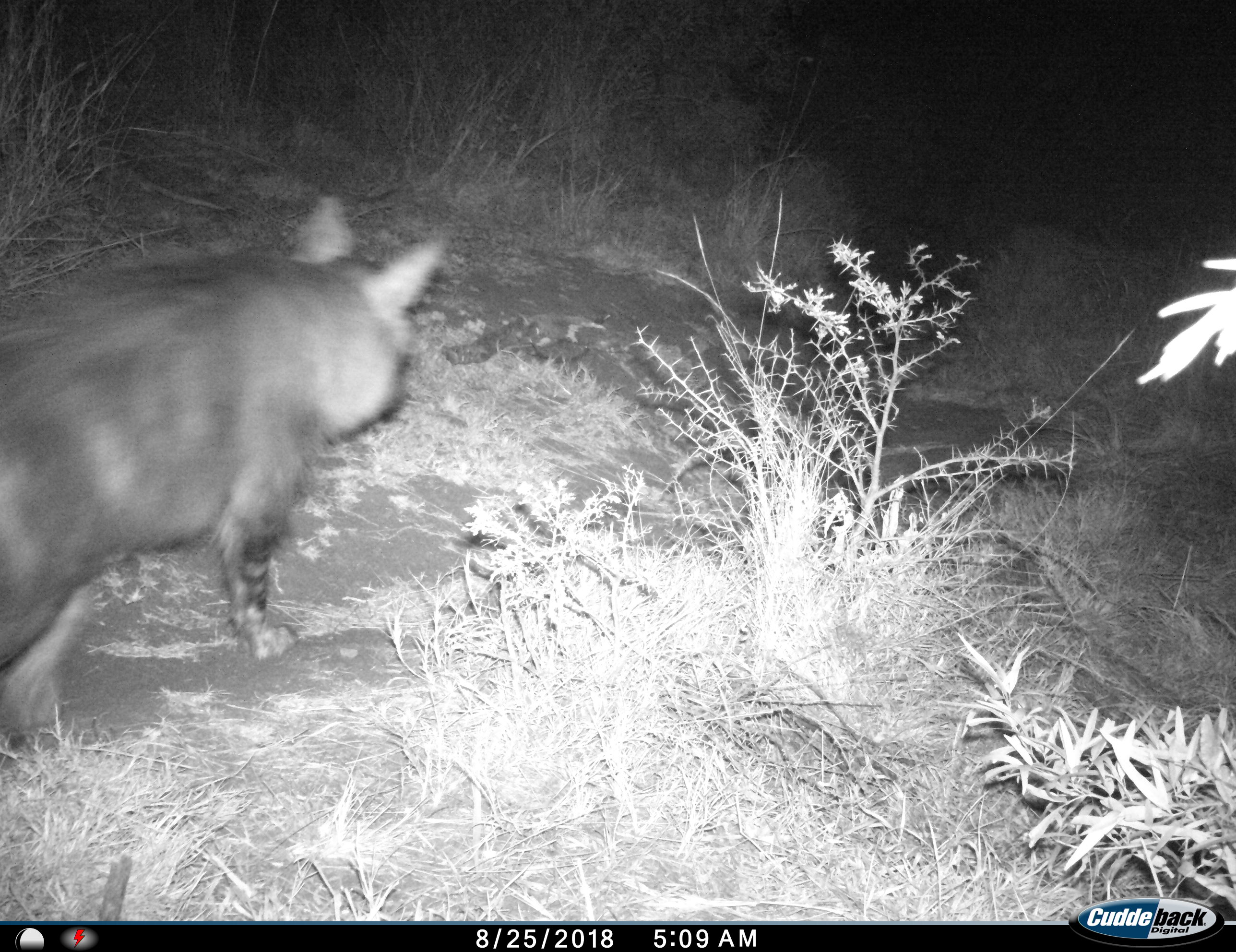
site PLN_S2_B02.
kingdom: Animalia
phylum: Chordata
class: Mammalia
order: Carnivora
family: Hyaenidae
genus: Parahyaena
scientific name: Parahyaena brunnea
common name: brown hyena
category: hyenabrown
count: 1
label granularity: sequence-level